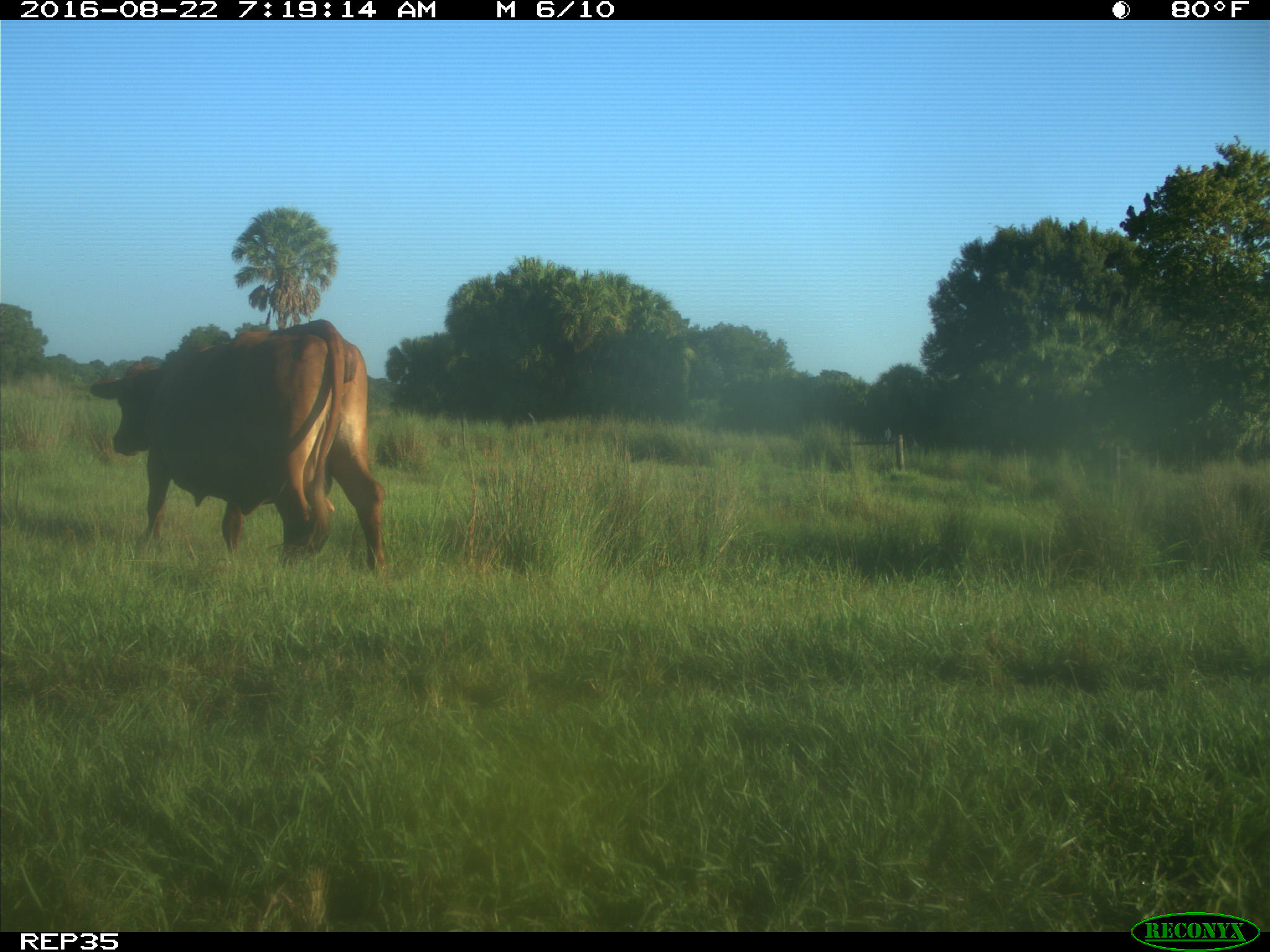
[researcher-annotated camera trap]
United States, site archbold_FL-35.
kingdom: Animalia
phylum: Chordata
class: Mammalia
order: Artiodactyla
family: Bovidae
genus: Bos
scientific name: Bos taurus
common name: domestic cow